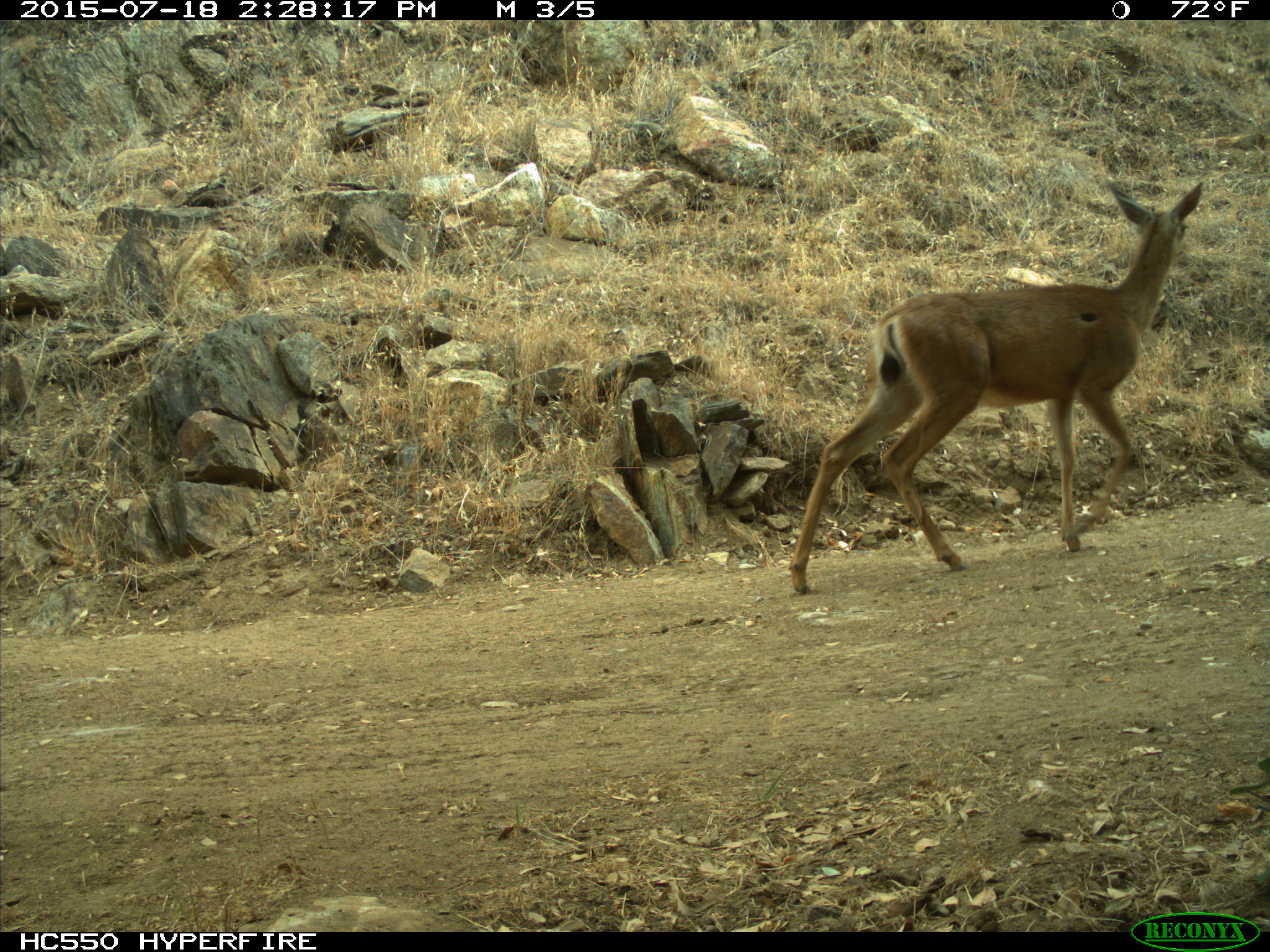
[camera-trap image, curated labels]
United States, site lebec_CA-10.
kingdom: Animalia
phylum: Chordata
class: Mammalia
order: Artiodactyla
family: Cervidae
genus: Odocoileus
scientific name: Odocoileus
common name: deer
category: unidentified deer